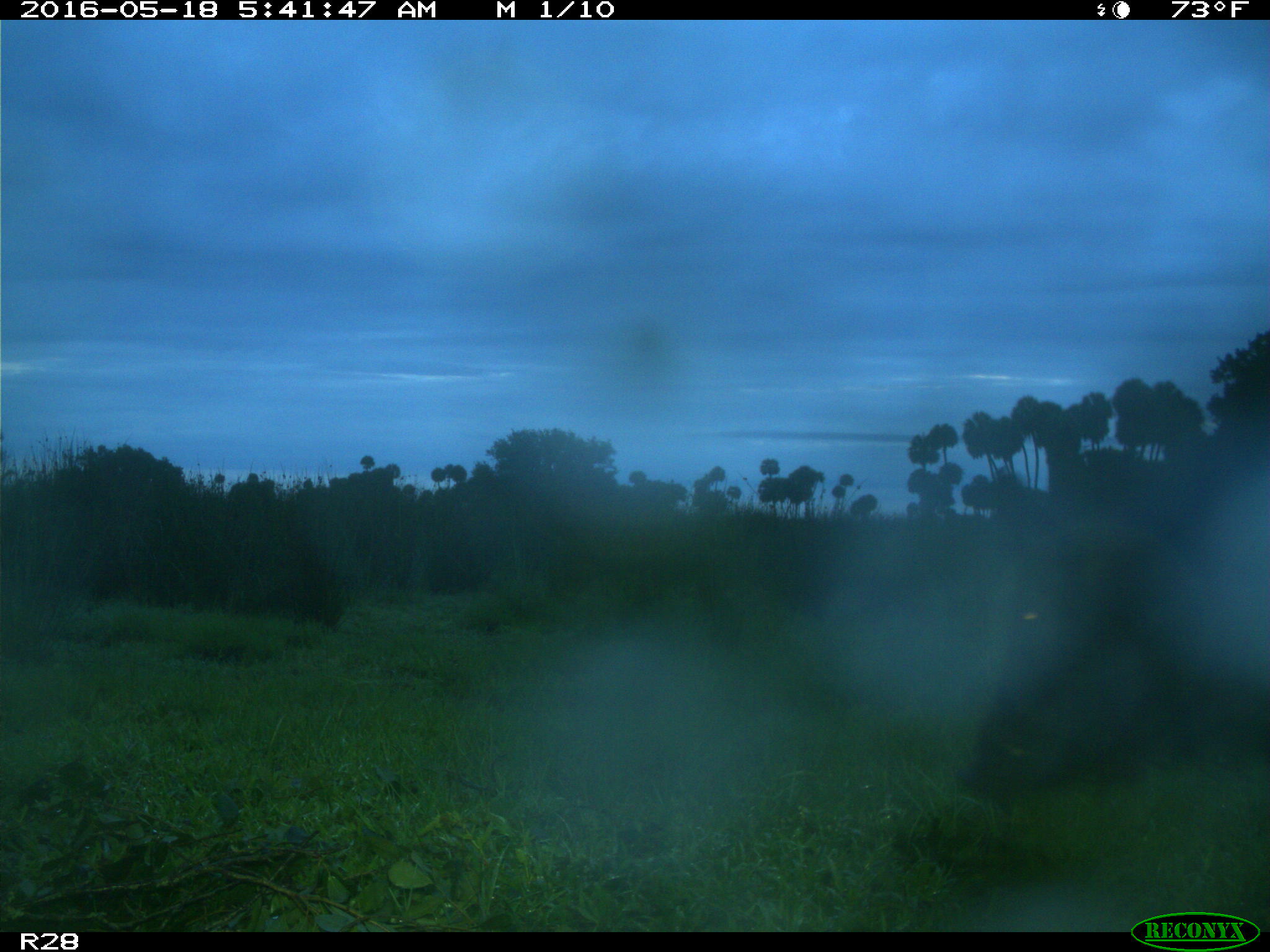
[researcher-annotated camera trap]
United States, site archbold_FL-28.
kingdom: Animalia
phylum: Chordata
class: Mammalia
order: Artiodactyla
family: Suidae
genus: Sus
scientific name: Sus scrofa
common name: wild boar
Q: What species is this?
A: Sus scrofa (wild boar).